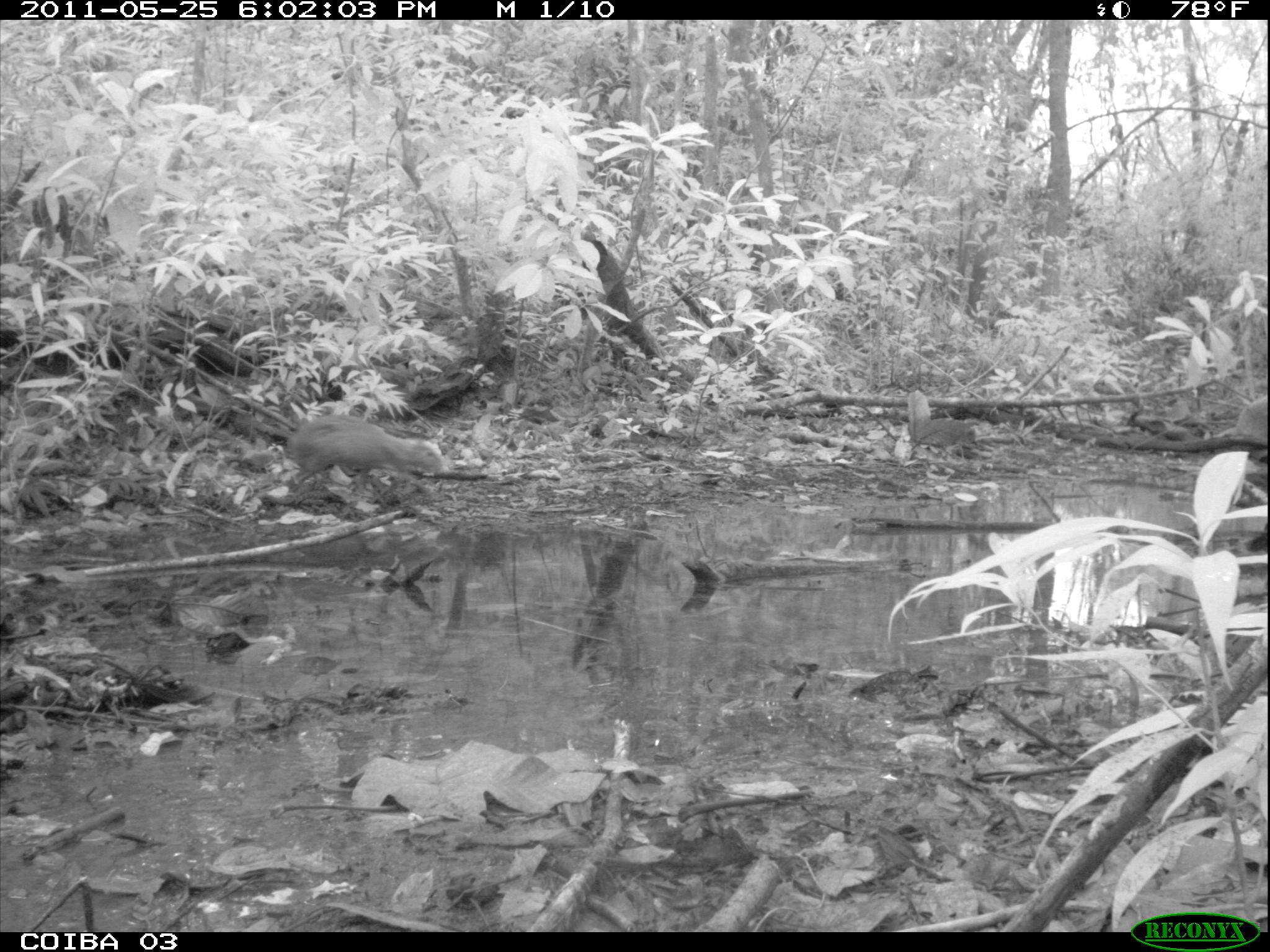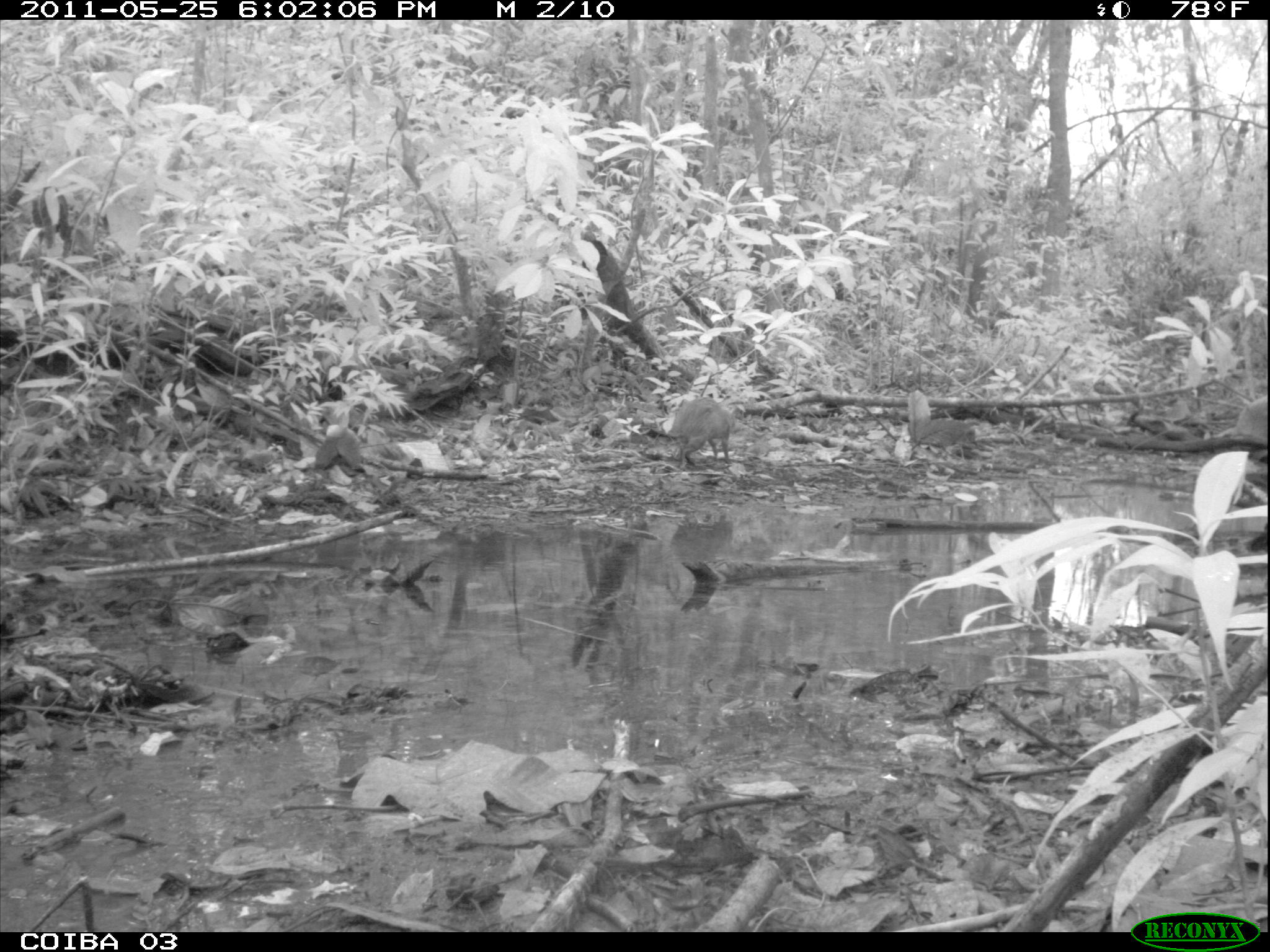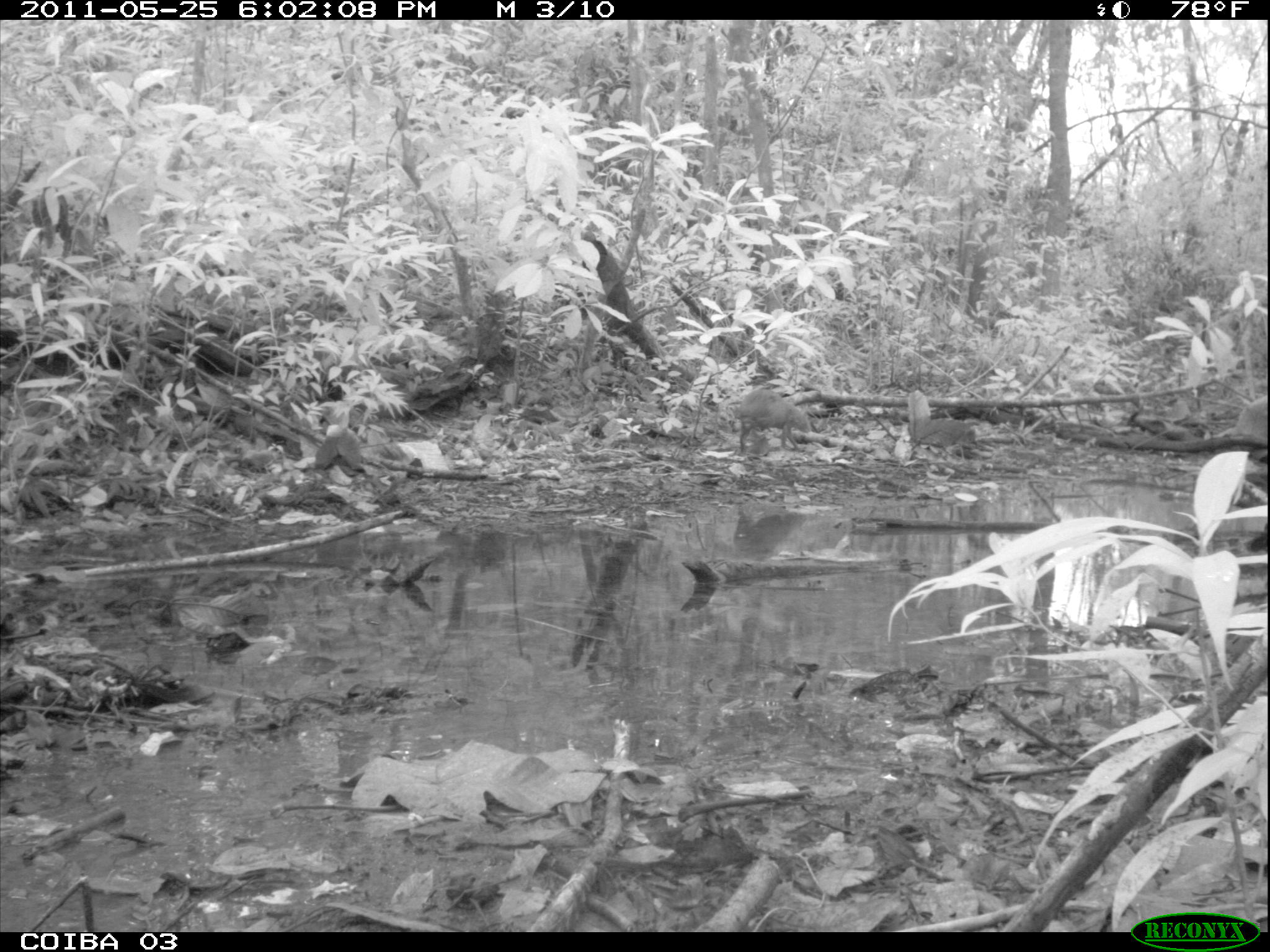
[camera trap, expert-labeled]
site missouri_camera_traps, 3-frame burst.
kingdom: Animalia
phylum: Chordata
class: Mammalia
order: Rodentia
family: Dasyproctidae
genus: Dasyprocta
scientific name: Dasyprocta coibae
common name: coiban agouti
Coiban agouti (Dasyprocta coibae). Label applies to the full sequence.